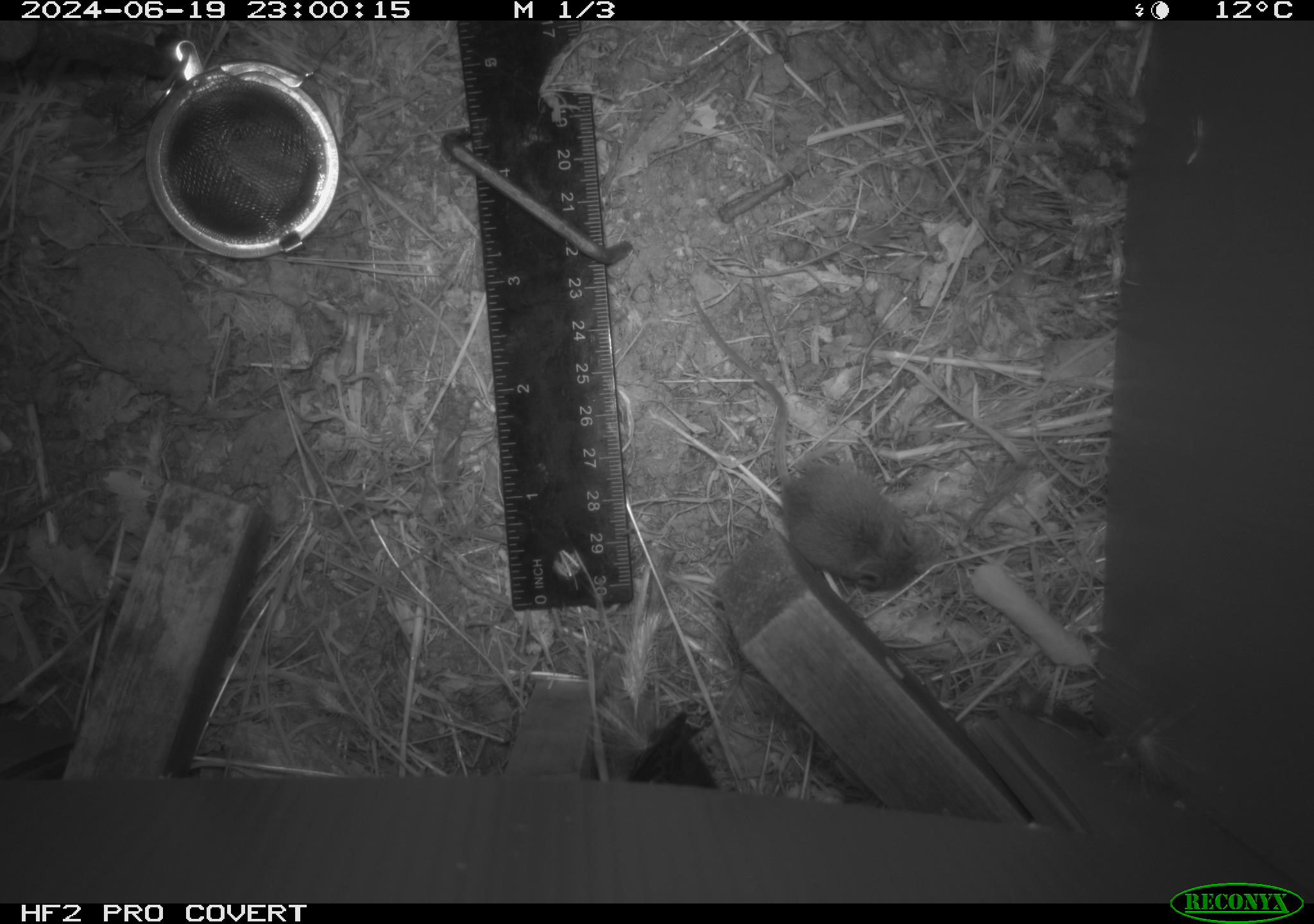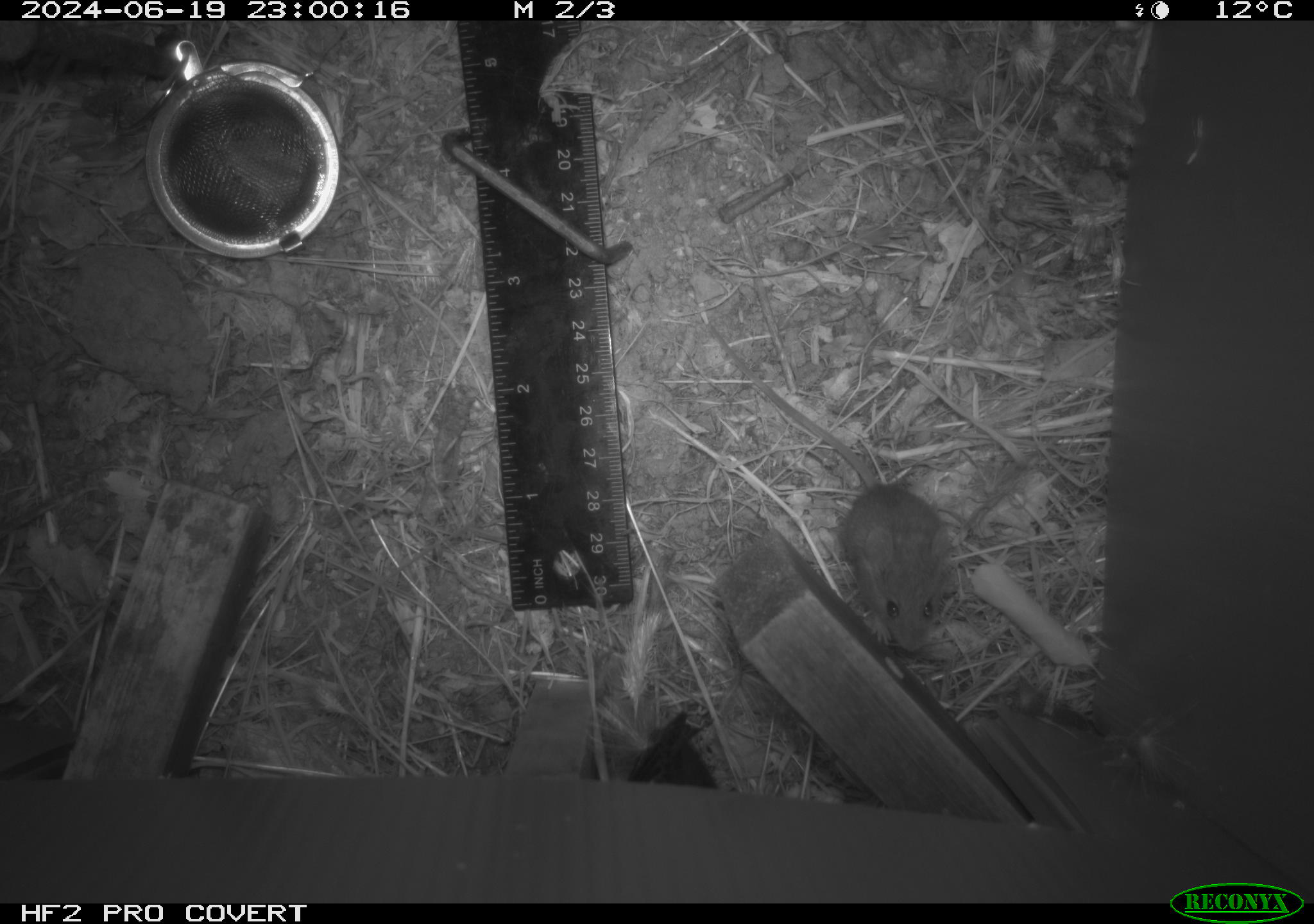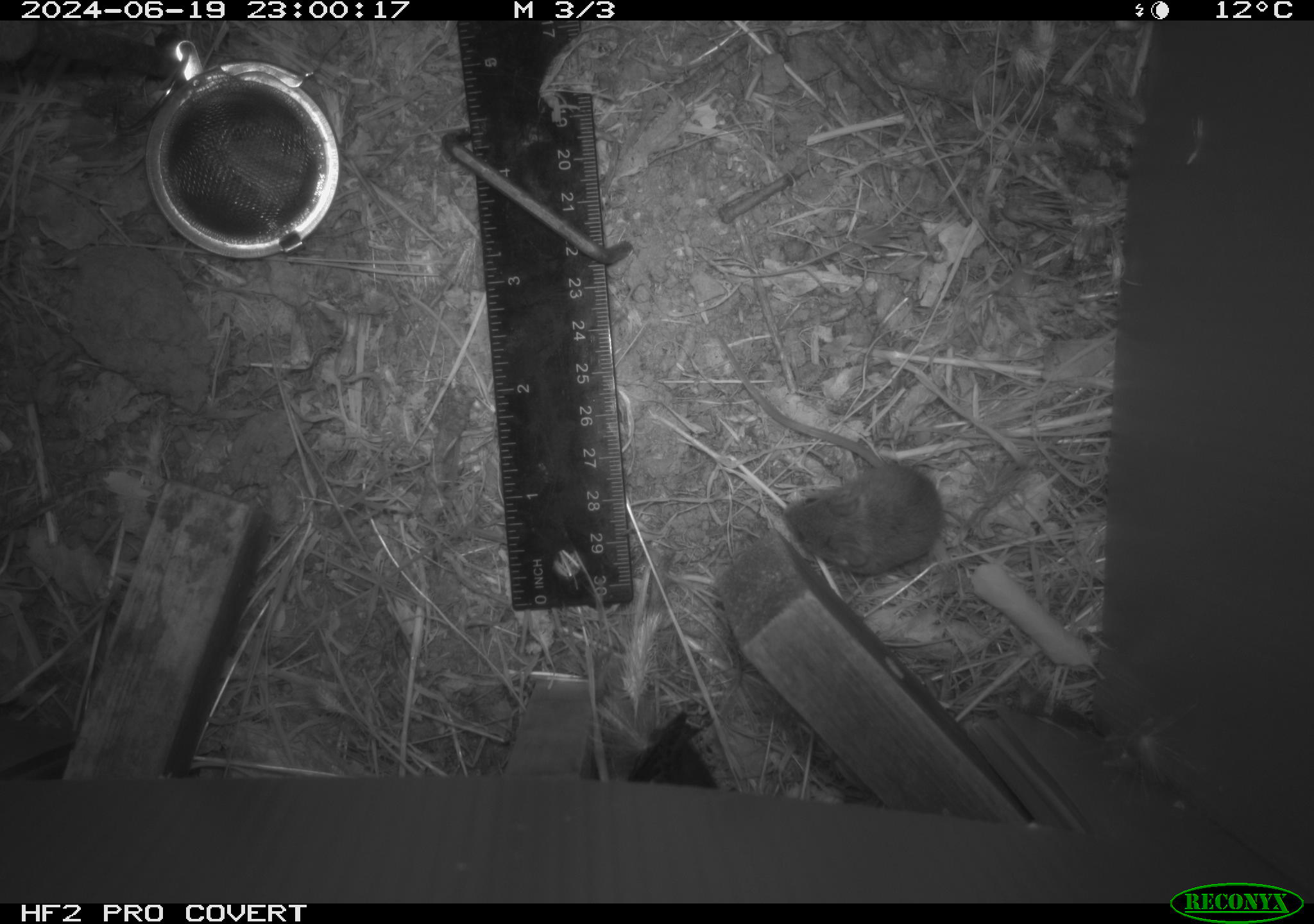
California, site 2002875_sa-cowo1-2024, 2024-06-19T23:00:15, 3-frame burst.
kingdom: Animalia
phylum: Chordata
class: Mammalia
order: Rodentia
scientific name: Rodentia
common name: mouse species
Mouse species (Rodentia).